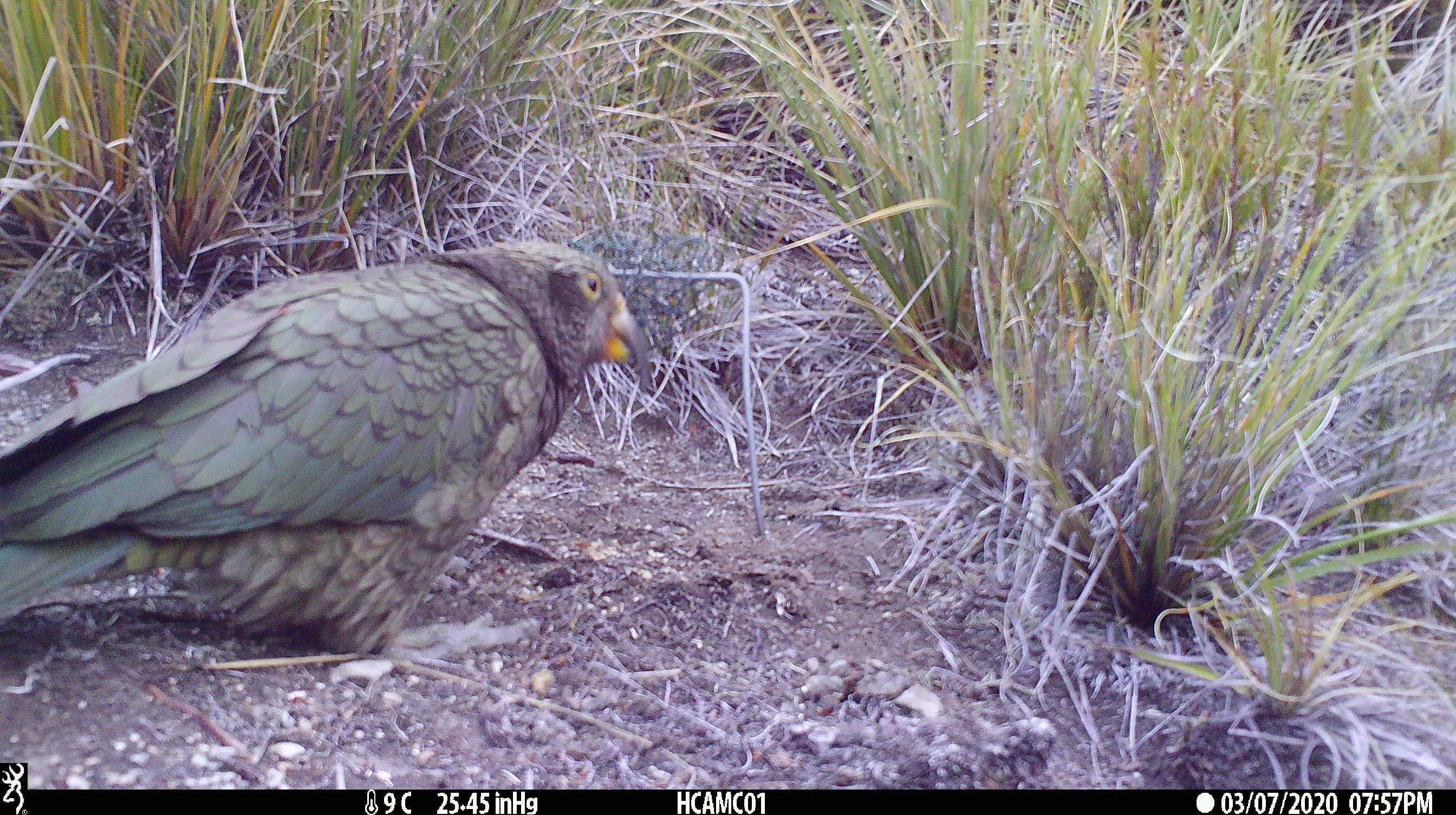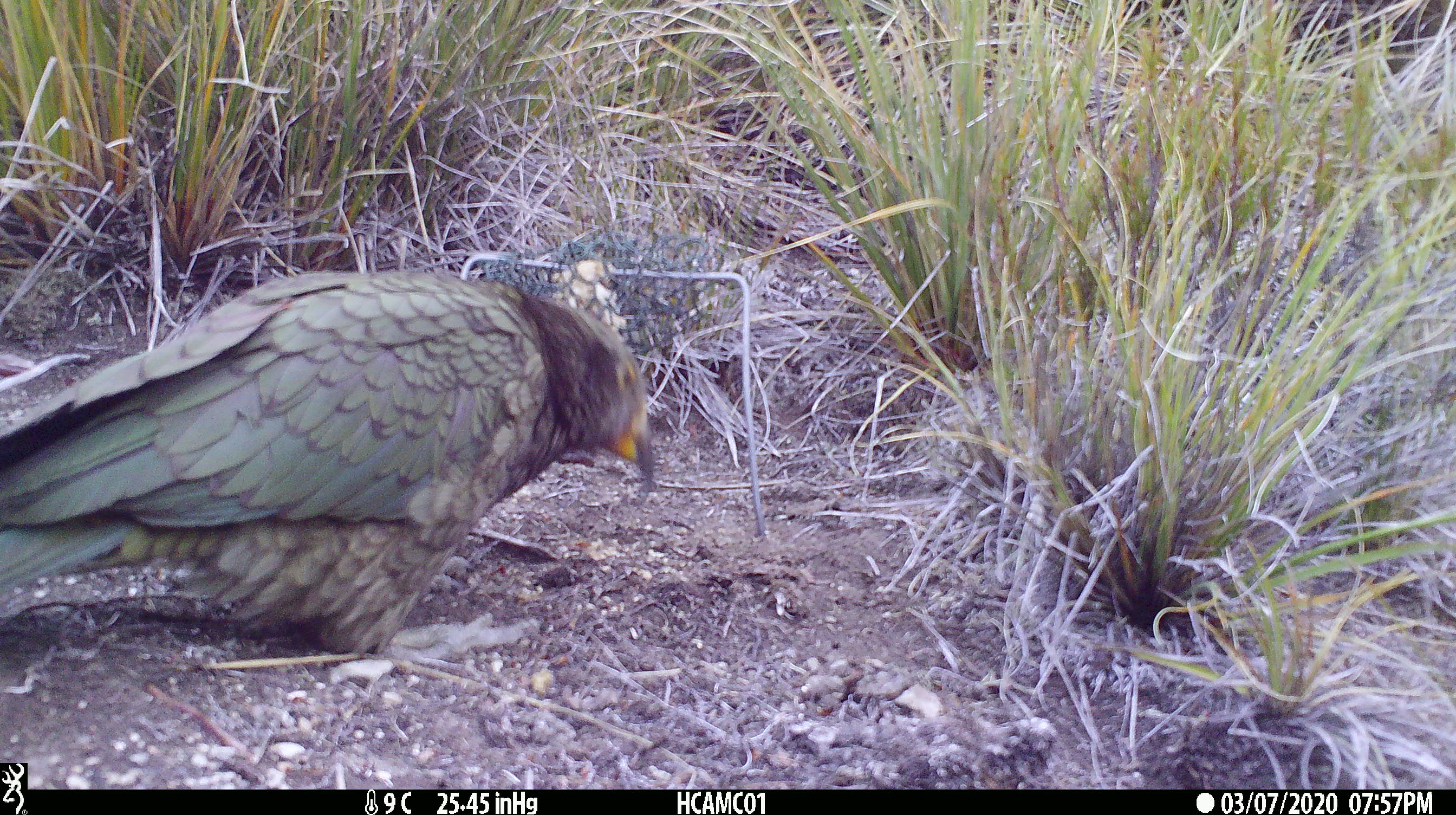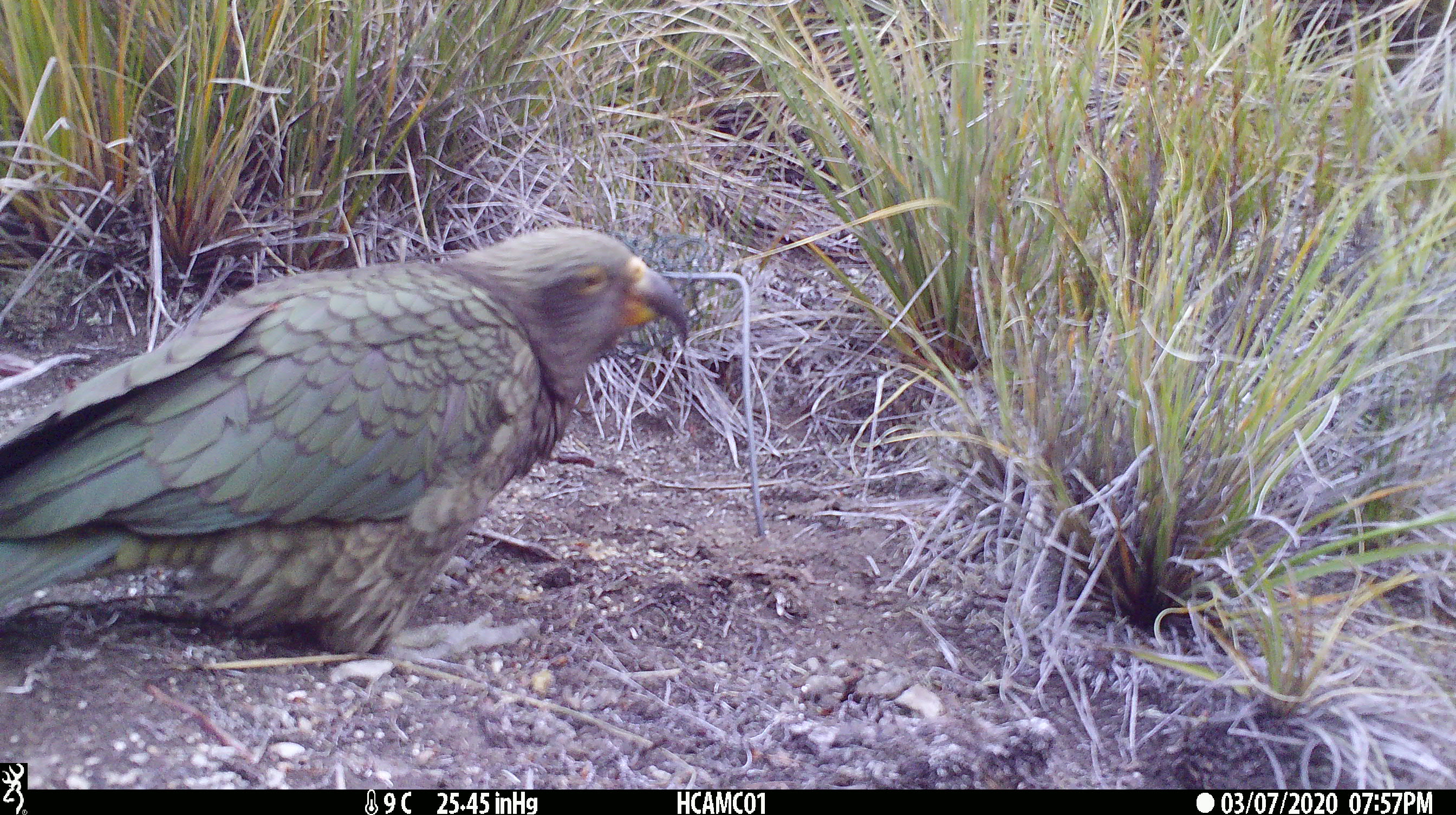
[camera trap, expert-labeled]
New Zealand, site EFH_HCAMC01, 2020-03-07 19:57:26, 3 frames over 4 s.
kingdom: Animalia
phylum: Chordata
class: Aves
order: Psittaciformes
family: Strigopidae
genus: Nestor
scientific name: Nestor notabilis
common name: kea